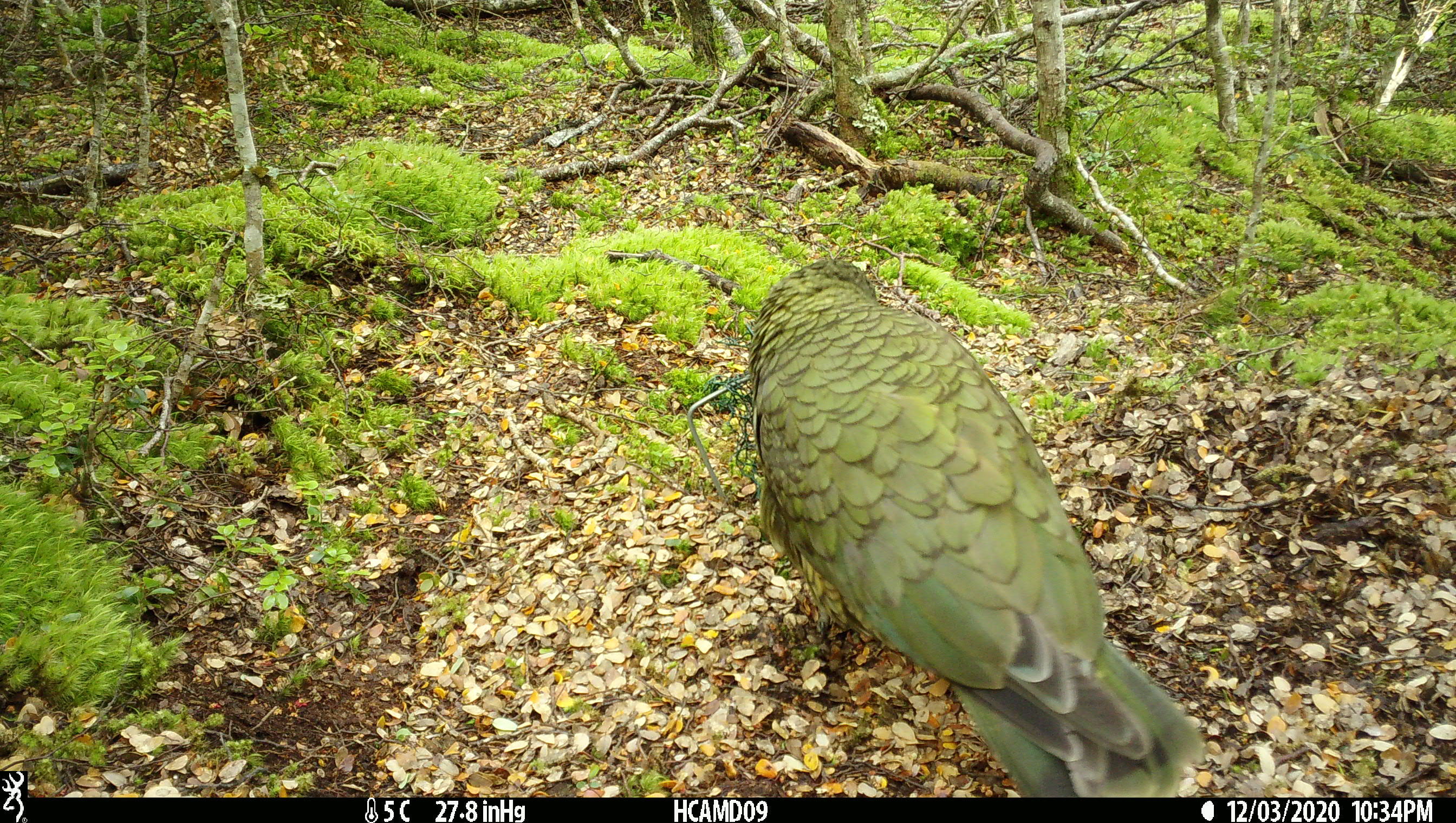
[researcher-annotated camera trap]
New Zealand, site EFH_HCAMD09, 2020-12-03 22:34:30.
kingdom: Animalia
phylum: Chordata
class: Aves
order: Psittaciformes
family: Strigopidae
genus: Nestor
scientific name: Nestor notabilis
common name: kea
Kea (Nestor notabilis).